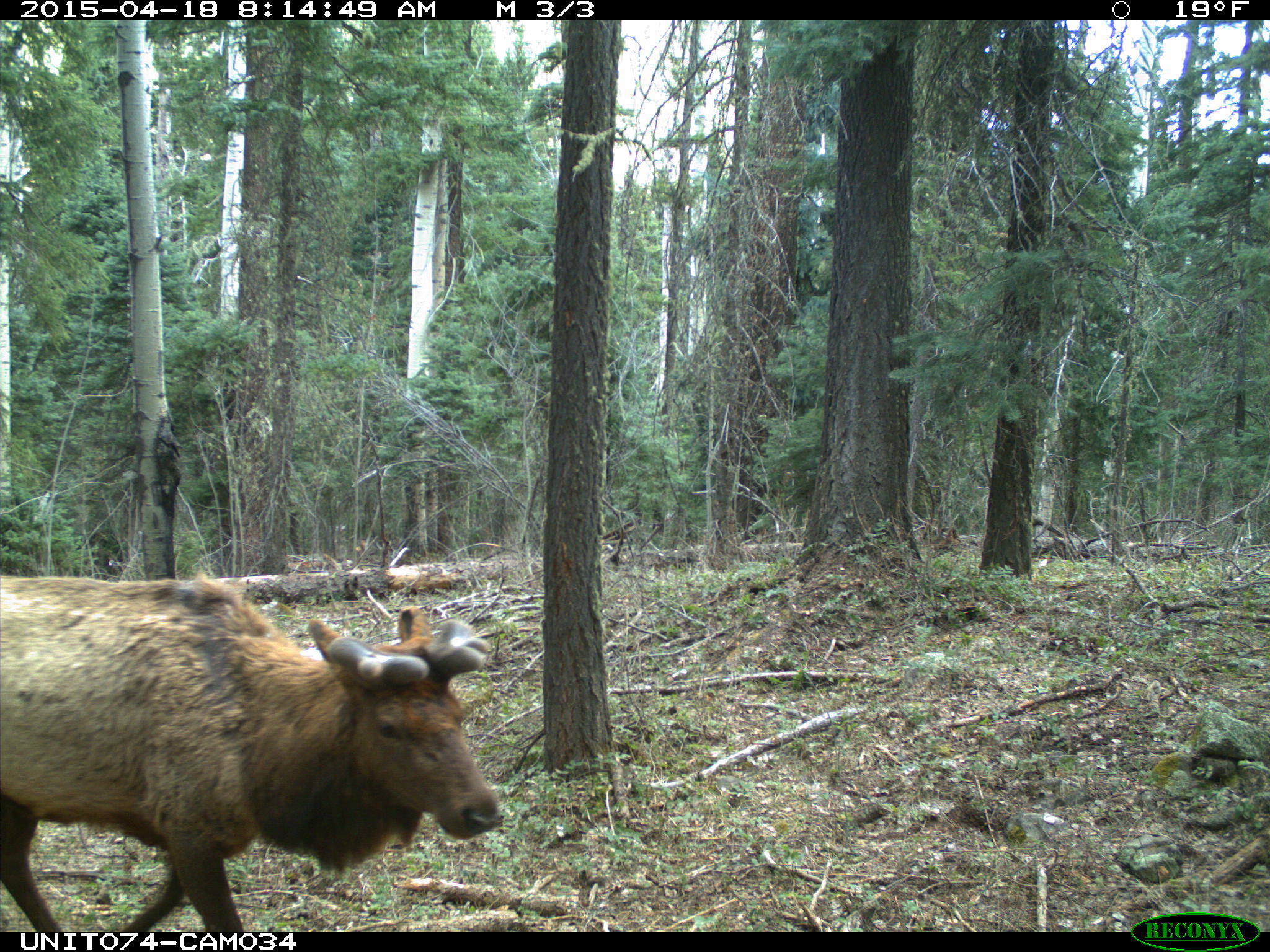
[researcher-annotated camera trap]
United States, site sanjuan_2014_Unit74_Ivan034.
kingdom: Animalia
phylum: Chordata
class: Mammalia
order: Artiodactyla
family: Cervidae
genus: Cervus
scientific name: Cervus elaphus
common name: red deer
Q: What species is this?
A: Cervus elaphus (red deer).